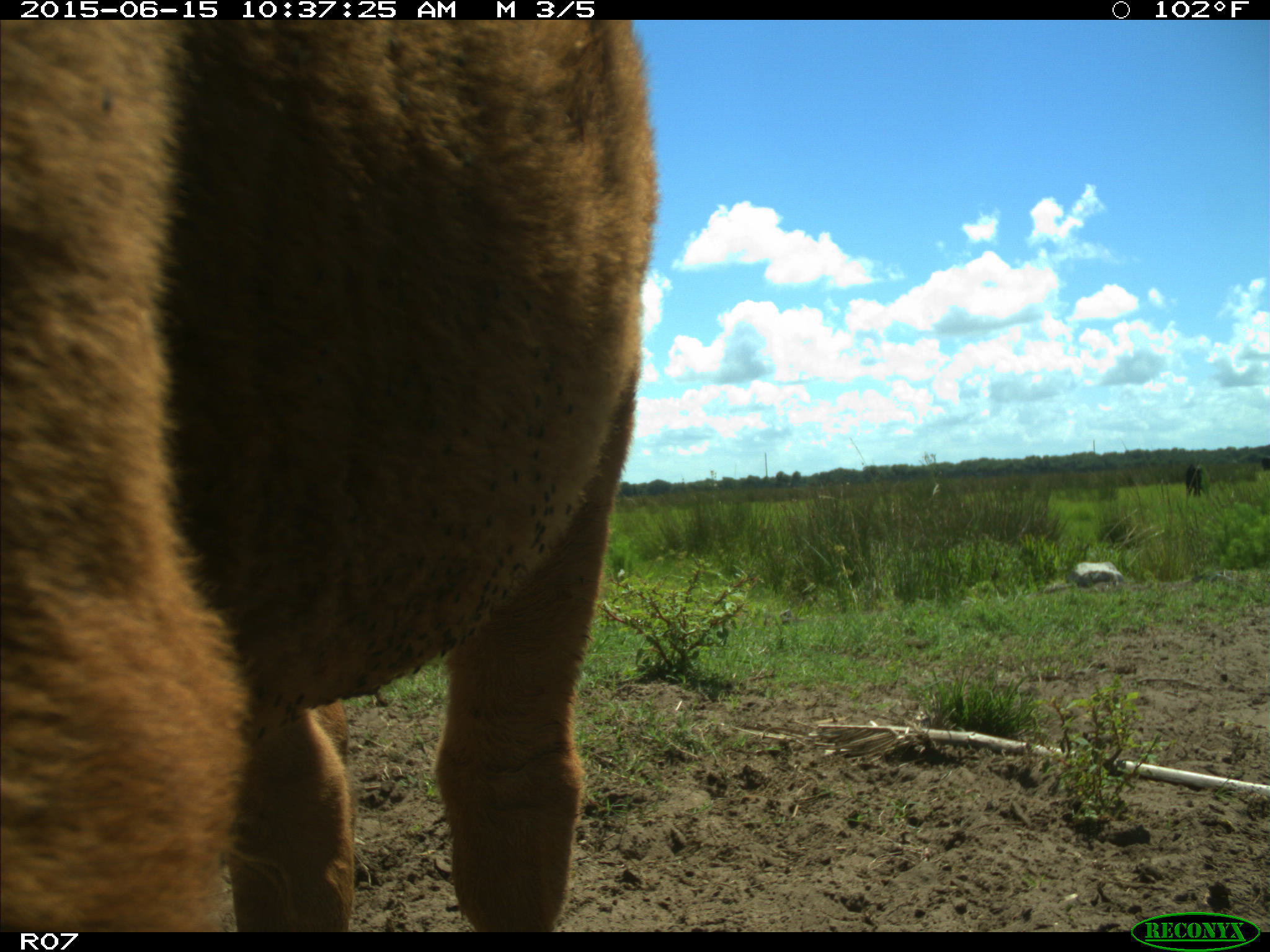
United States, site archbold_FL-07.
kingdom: Animalia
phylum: Chordata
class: Mammalia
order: Artiodactyla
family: Bovidae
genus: Bos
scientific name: Bos taurus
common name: domestic cow